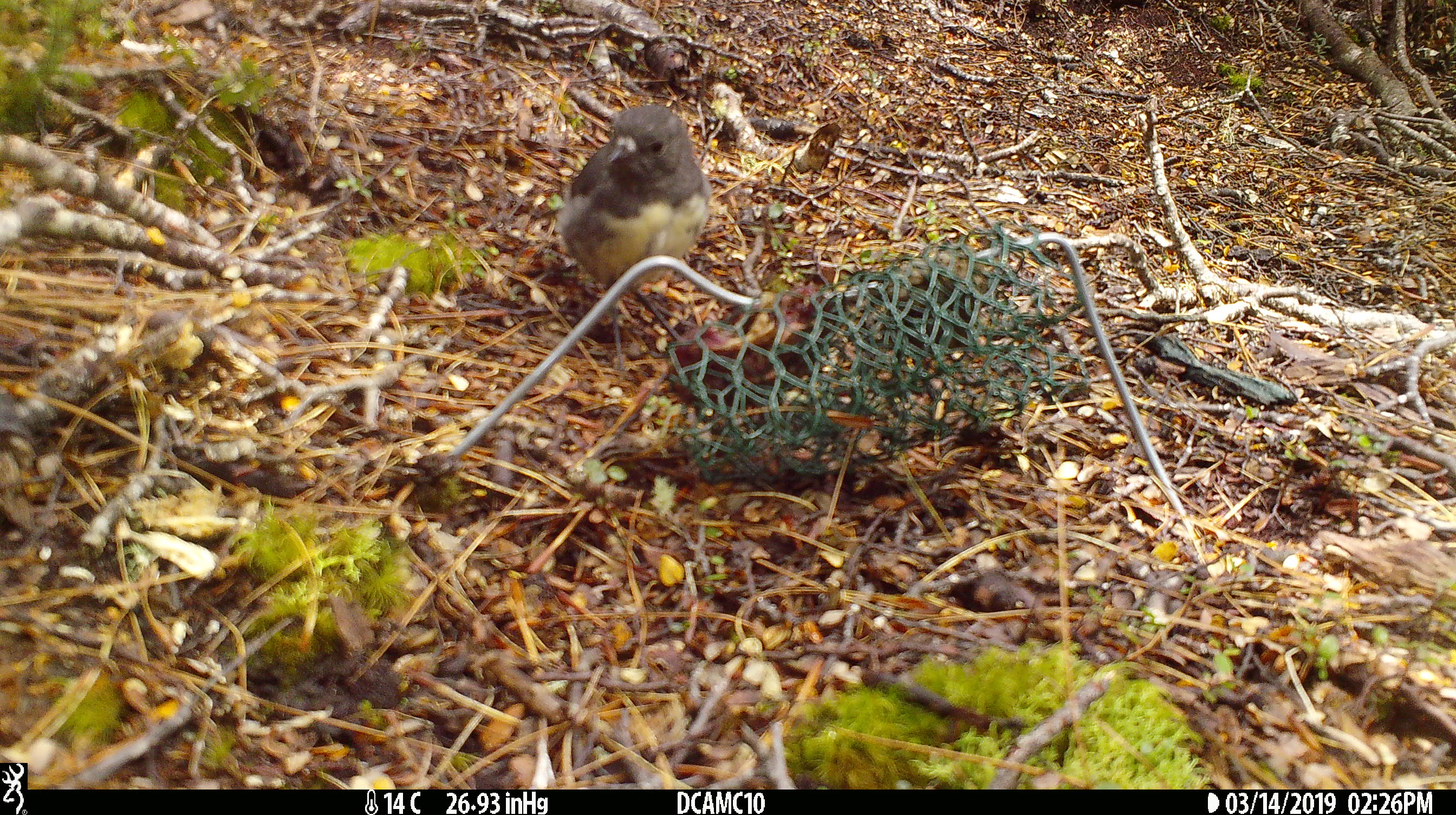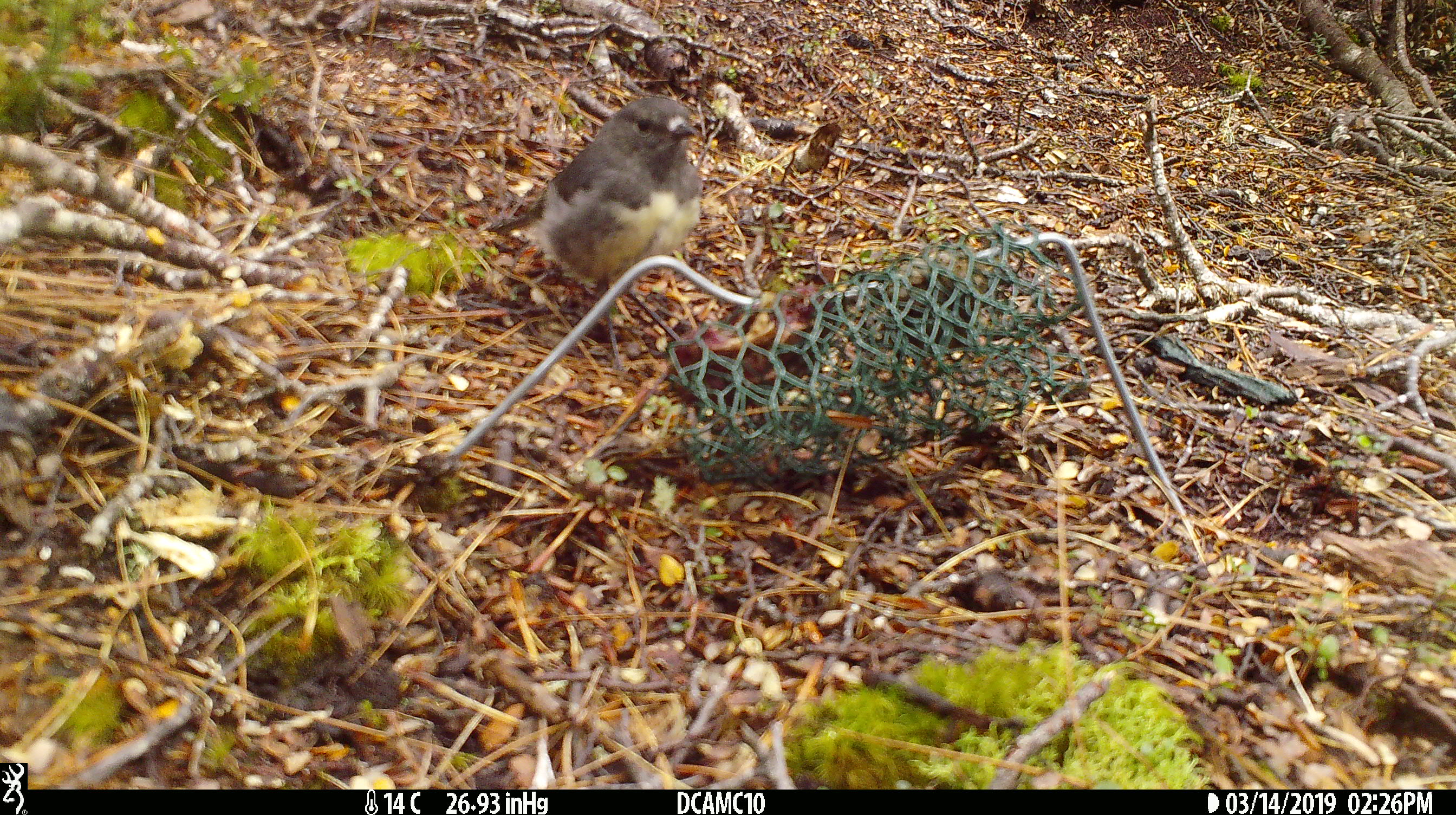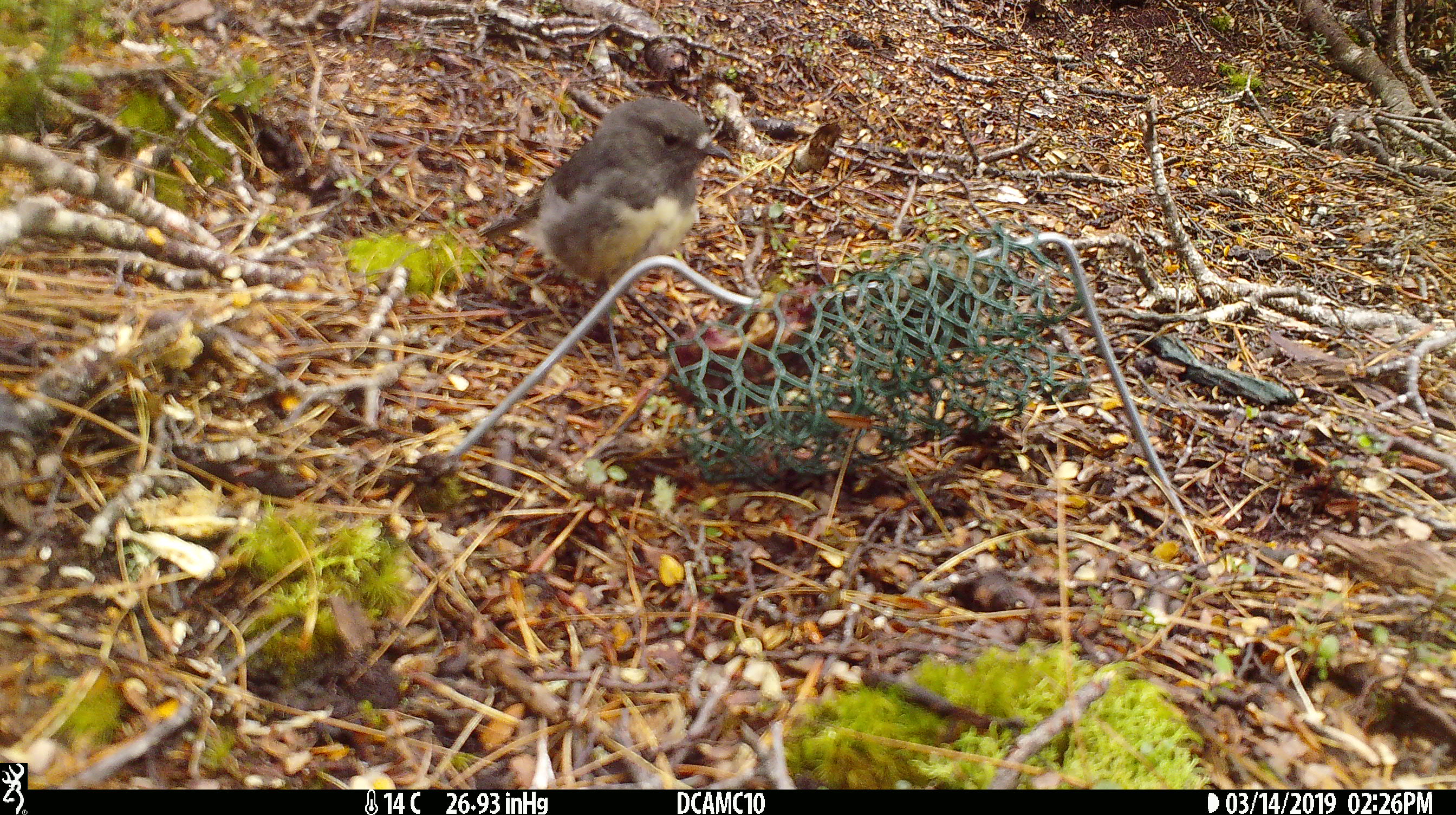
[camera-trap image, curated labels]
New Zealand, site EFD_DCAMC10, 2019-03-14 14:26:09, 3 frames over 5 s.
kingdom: Animalia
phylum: Chordata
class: Aves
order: Passeriformes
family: Petroicidae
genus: Petroica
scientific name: Petroica australis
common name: new zealand robin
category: robin